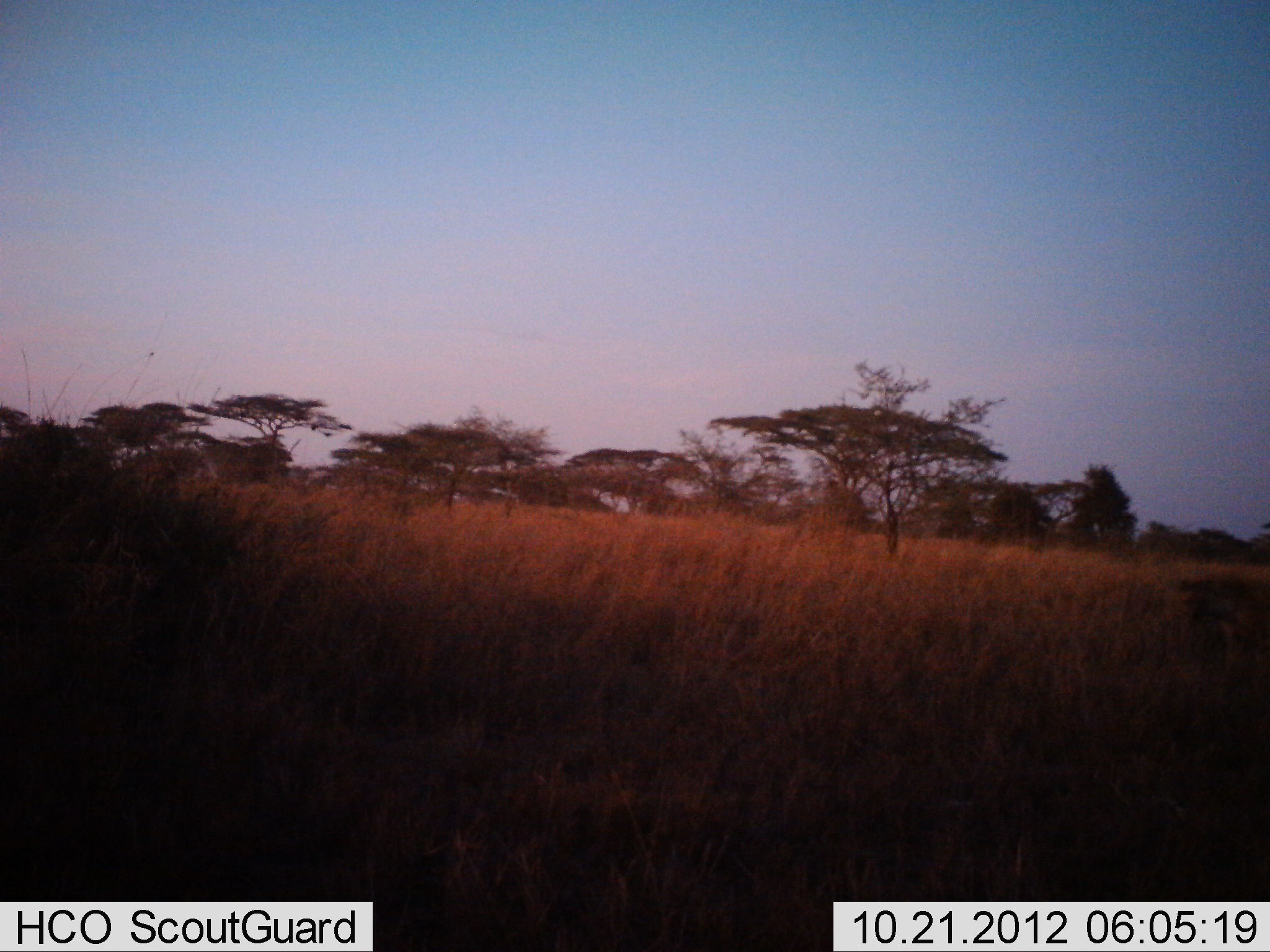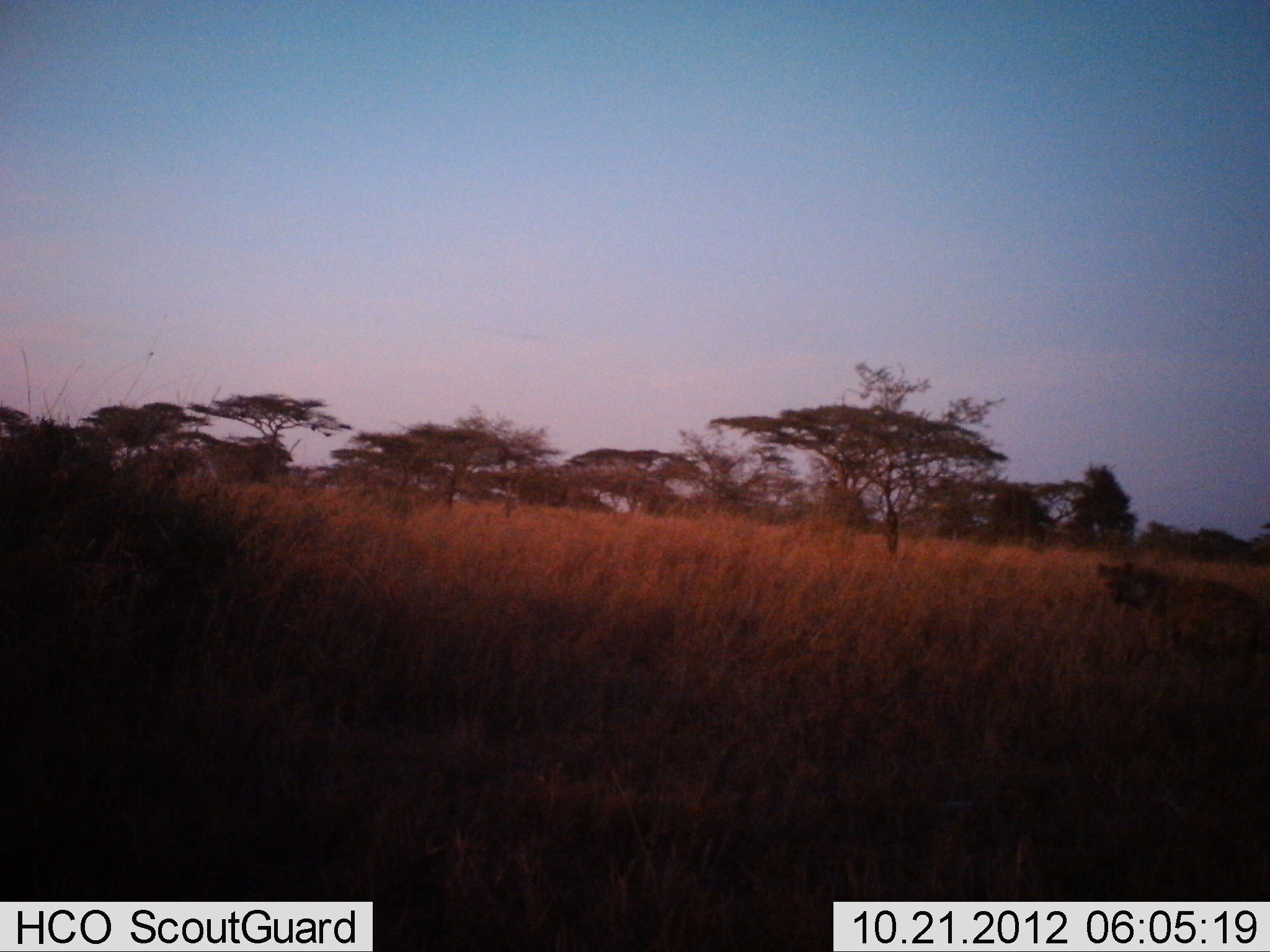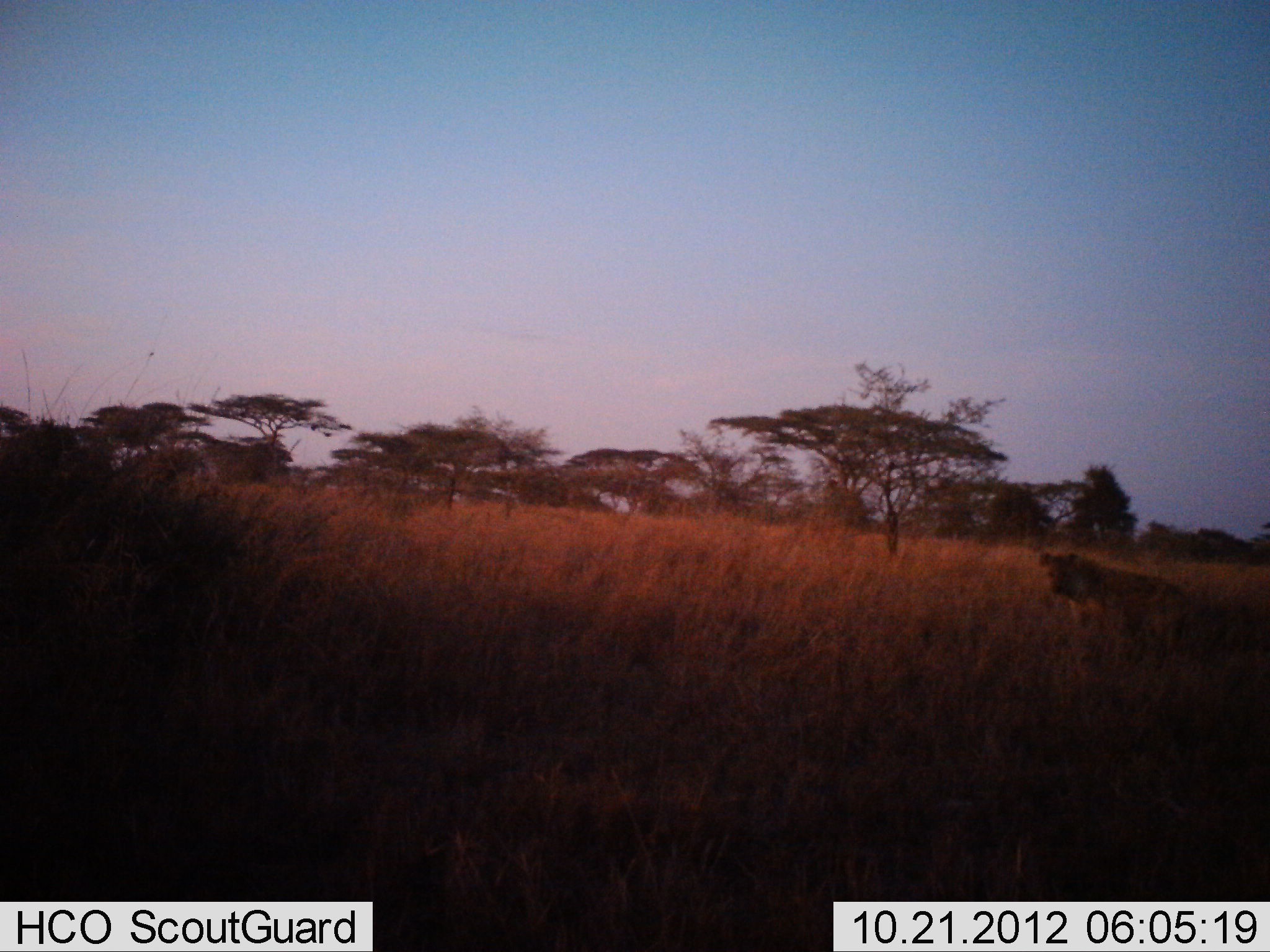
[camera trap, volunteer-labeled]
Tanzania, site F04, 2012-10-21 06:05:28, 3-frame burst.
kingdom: Animalia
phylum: Chordata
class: Mammalia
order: Carnivora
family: Hyaenidae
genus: Crocuta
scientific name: Crocuta crocuta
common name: spotted hyena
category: hyenaspotted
Hyenaspotted (spotted hyena) (Crocuta crocuta), count 1. Behavior (volunteer vote fractions): standing 0%, resting 0%, moving 100%, interacting 0%. Young present (vote fraction): 0%. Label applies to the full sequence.